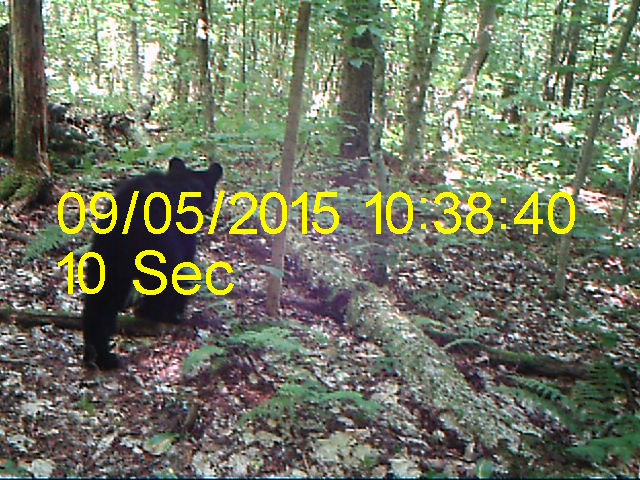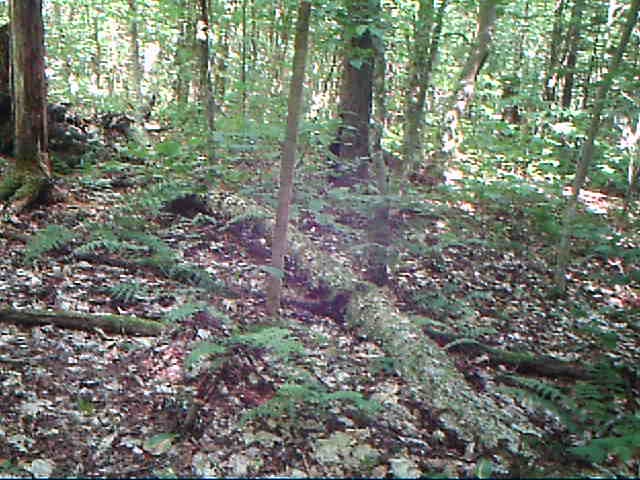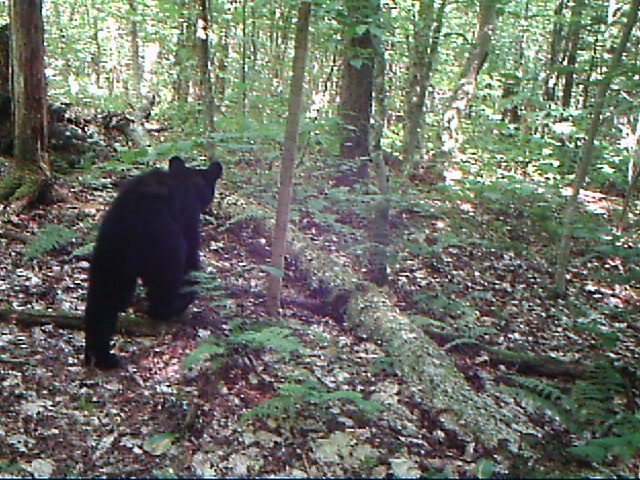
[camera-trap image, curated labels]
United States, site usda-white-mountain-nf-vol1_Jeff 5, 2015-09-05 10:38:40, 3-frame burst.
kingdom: Animalia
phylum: Chordata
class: Mammalia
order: Carnivora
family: Ursidae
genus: Ursus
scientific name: Ursus americanus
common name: black bear